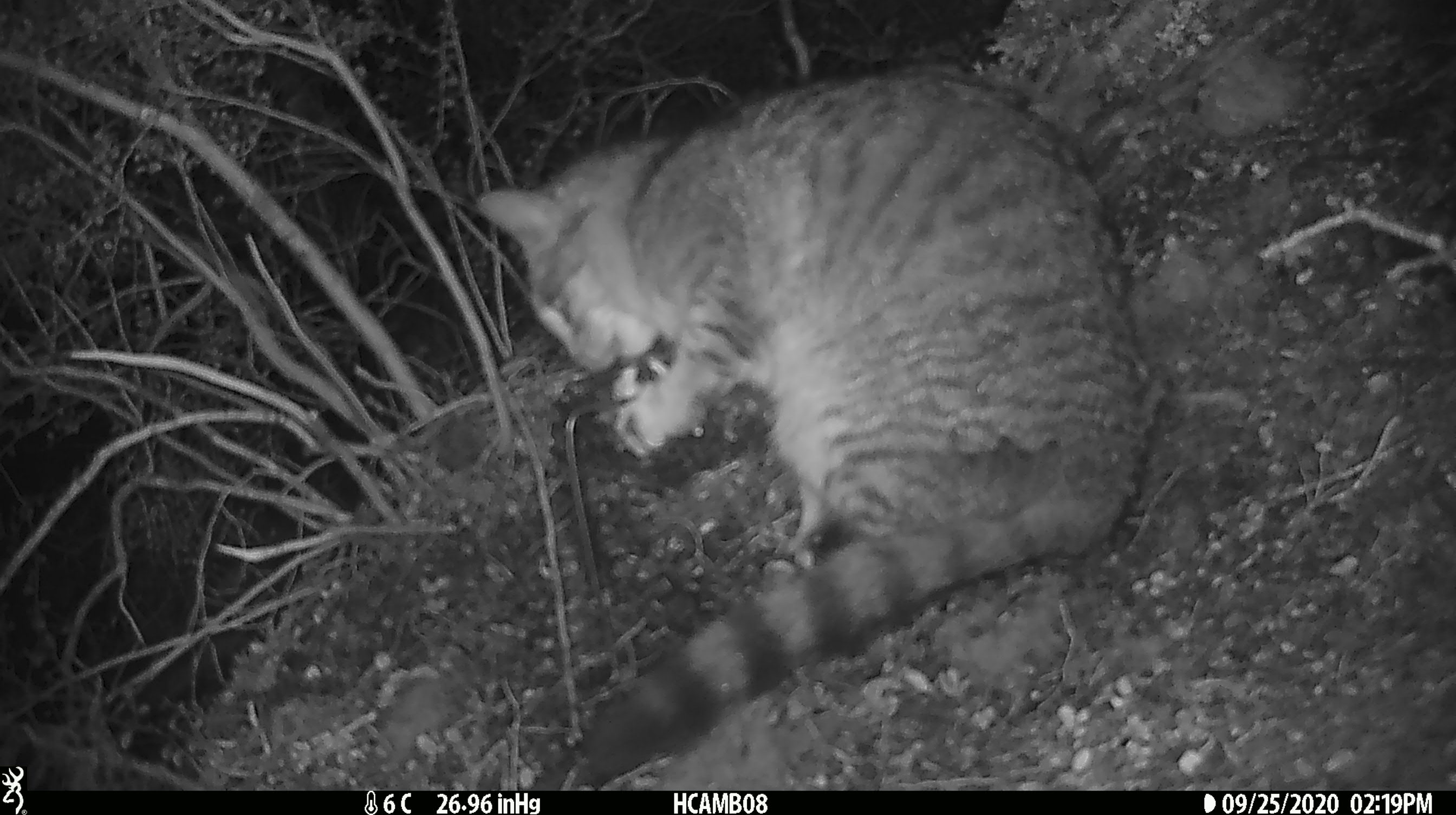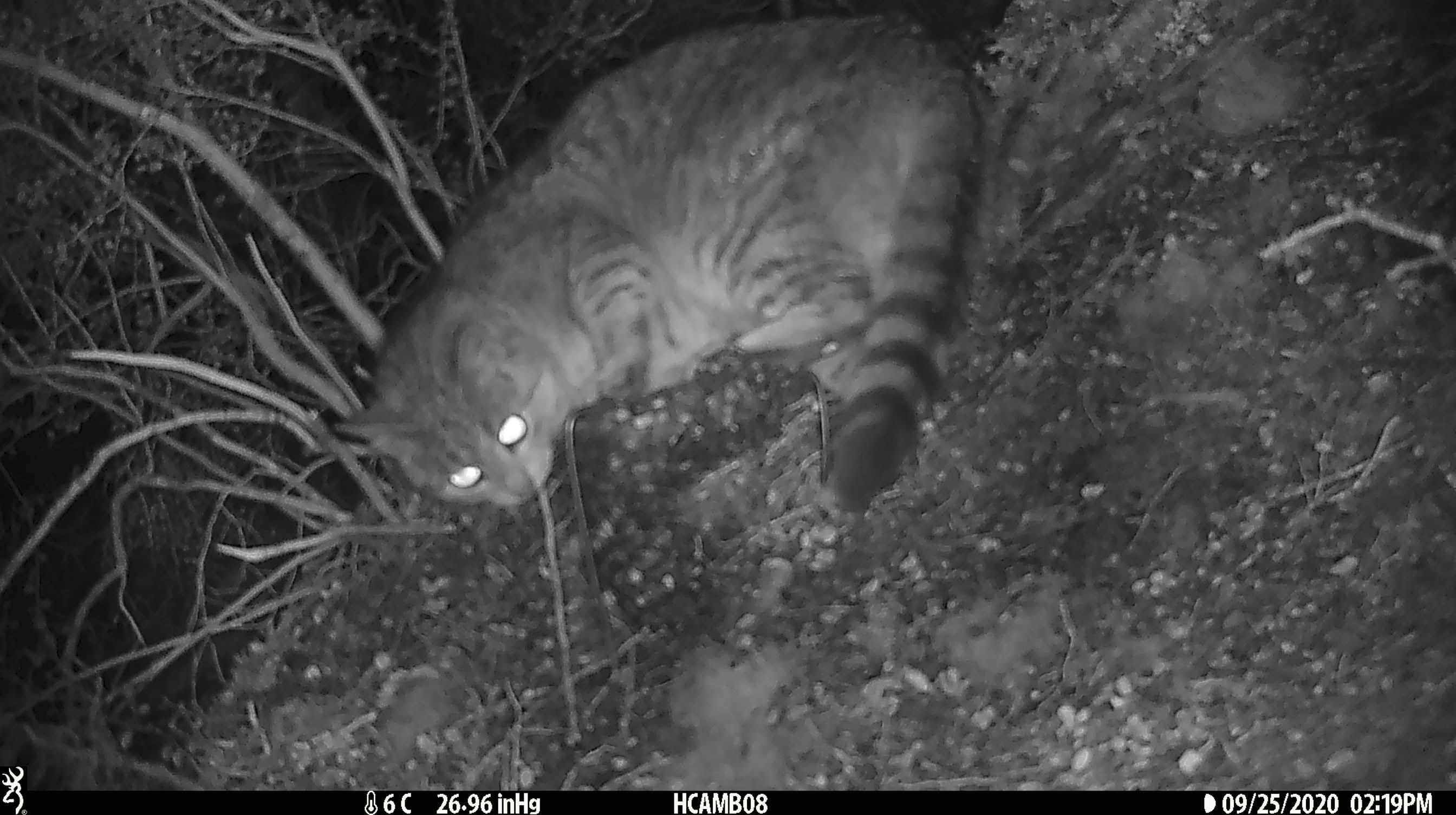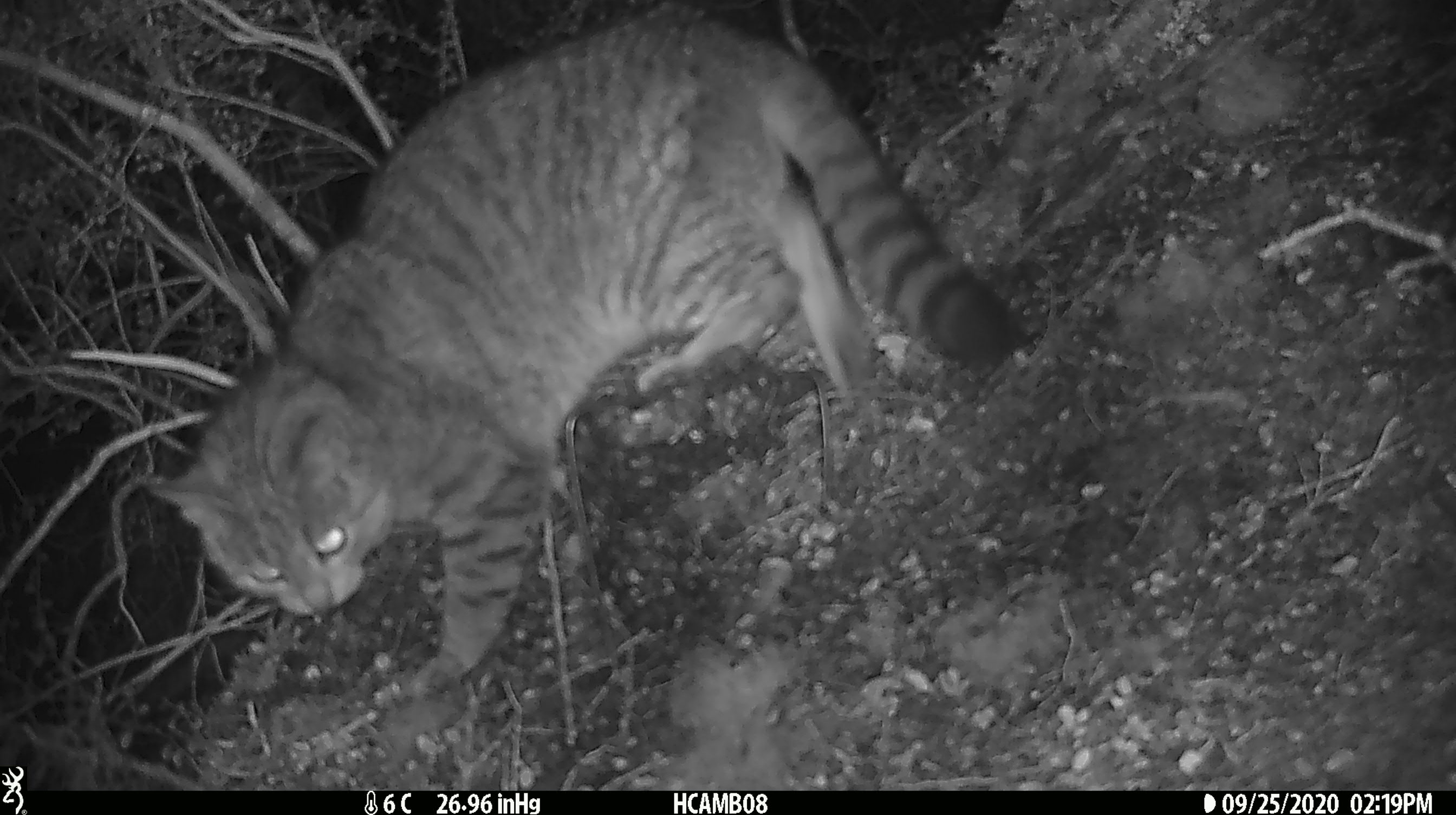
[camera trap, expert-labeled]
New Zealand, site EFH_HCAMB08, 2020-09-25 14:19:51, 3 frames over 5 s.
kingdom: Animalia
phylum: Chordata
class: Mammalia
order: Carnivora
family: Felidae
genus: Felis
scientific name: Felis catus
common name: domestic cat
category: cat